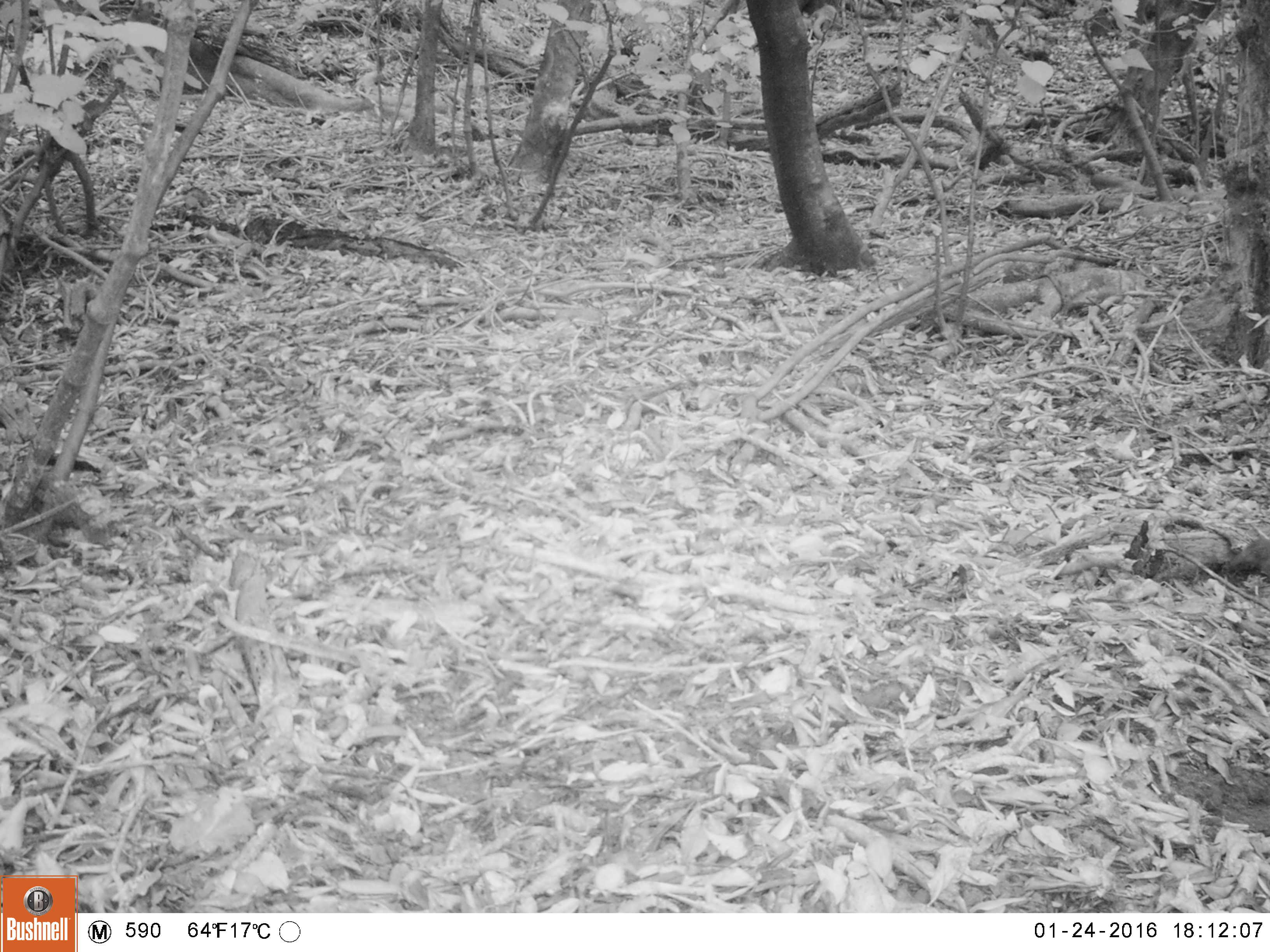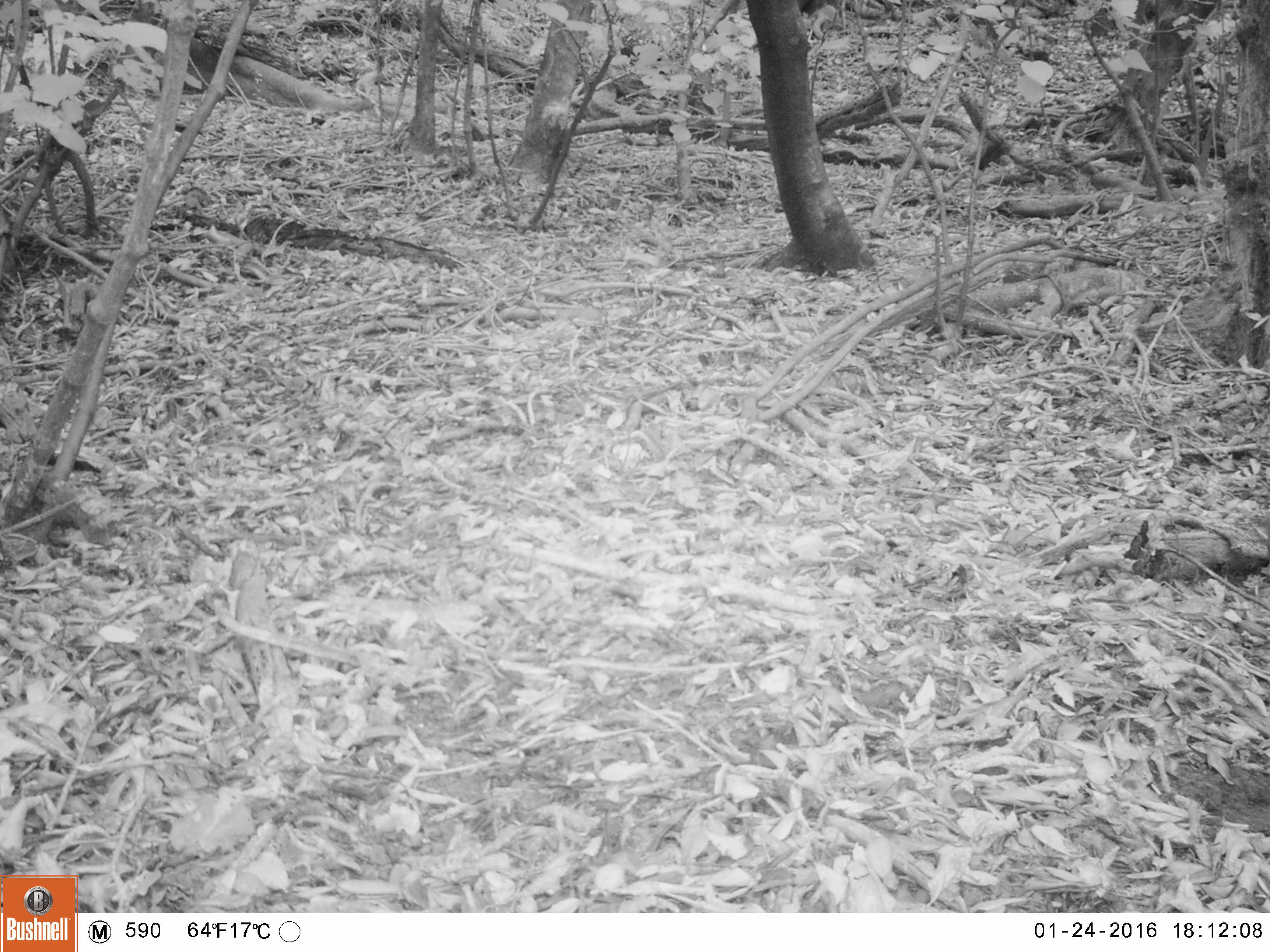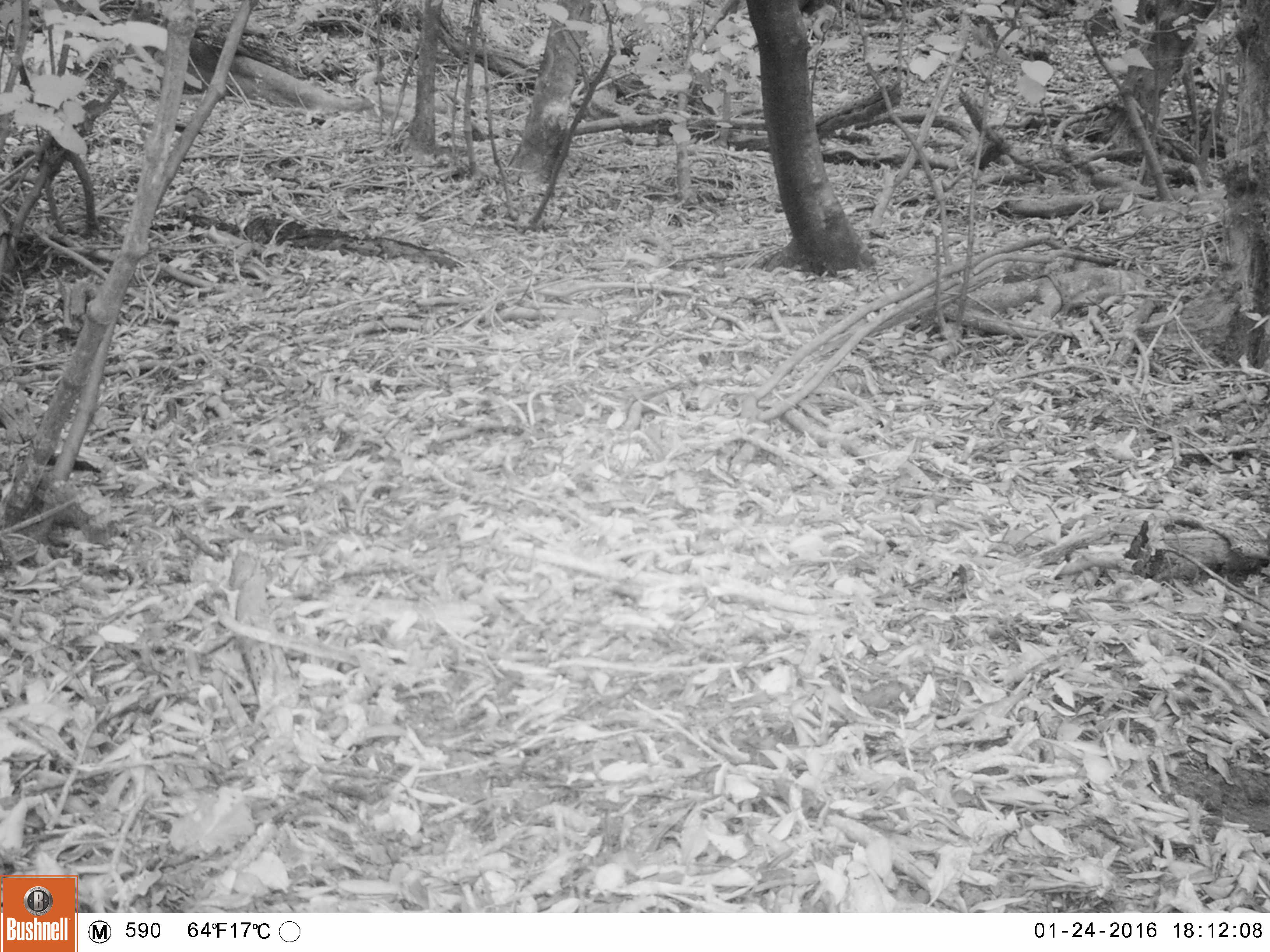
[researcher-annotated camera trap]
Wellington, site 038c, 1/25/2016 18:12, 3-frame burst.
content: unidentified animal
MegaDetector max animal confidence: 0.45